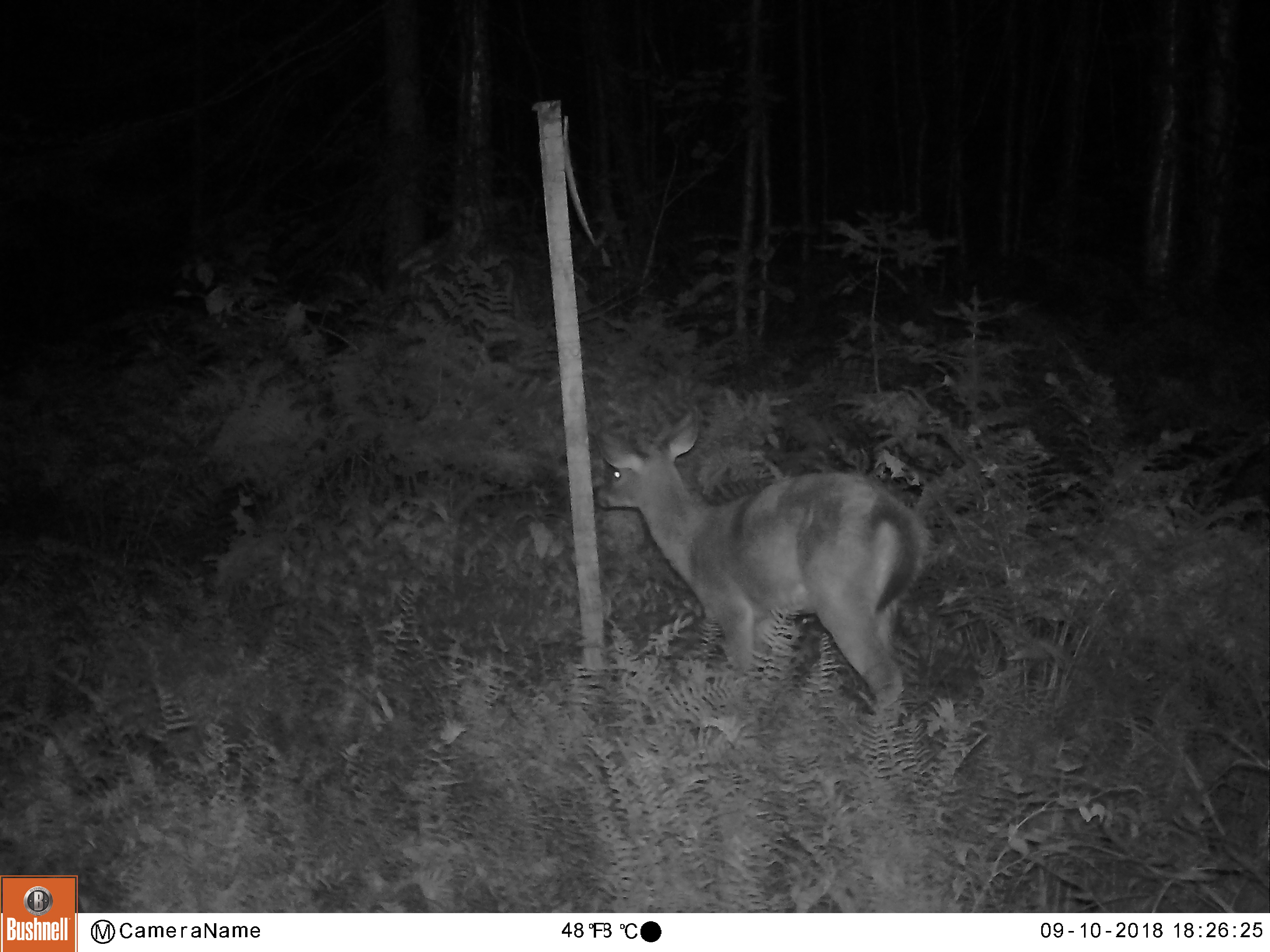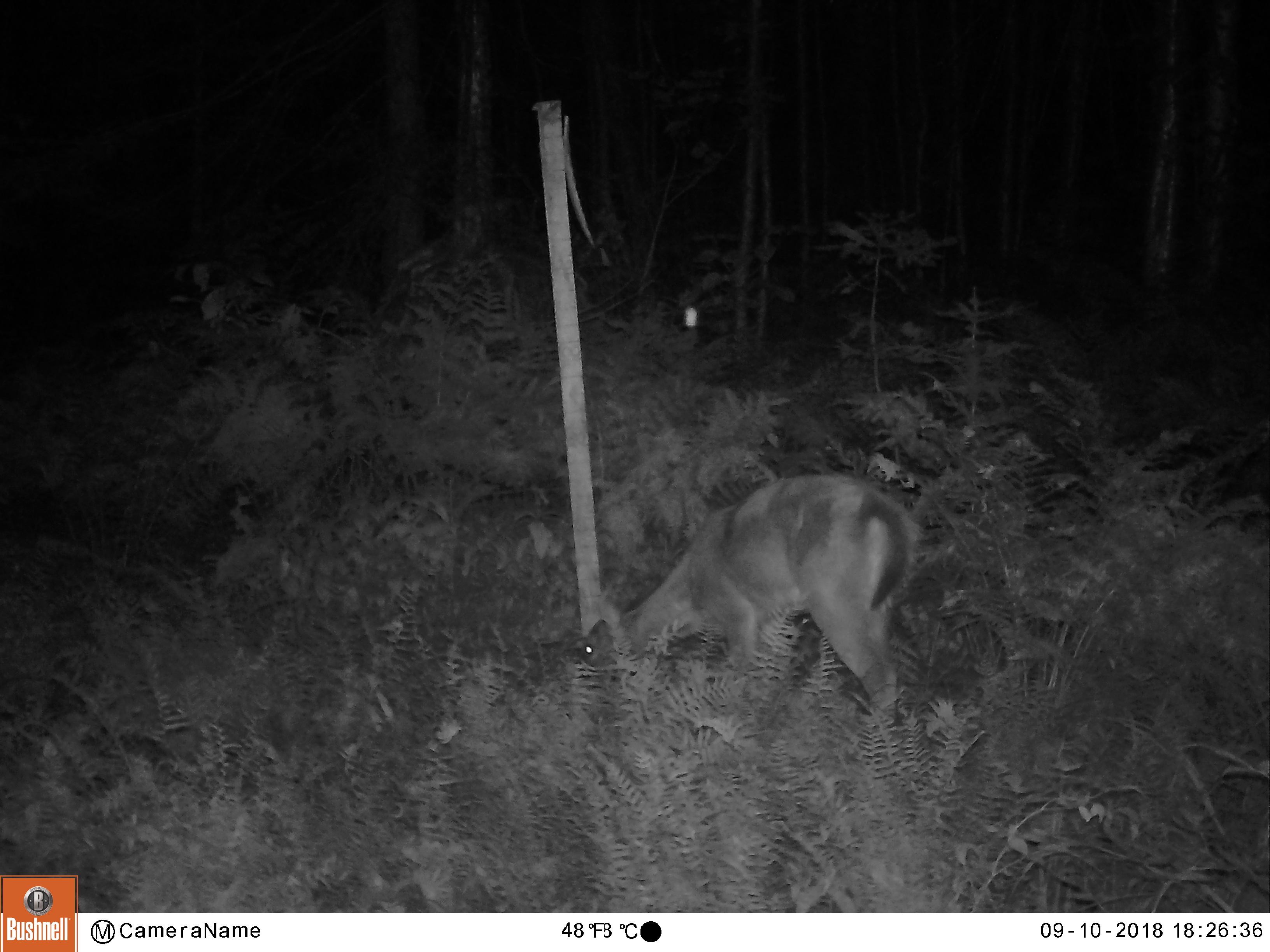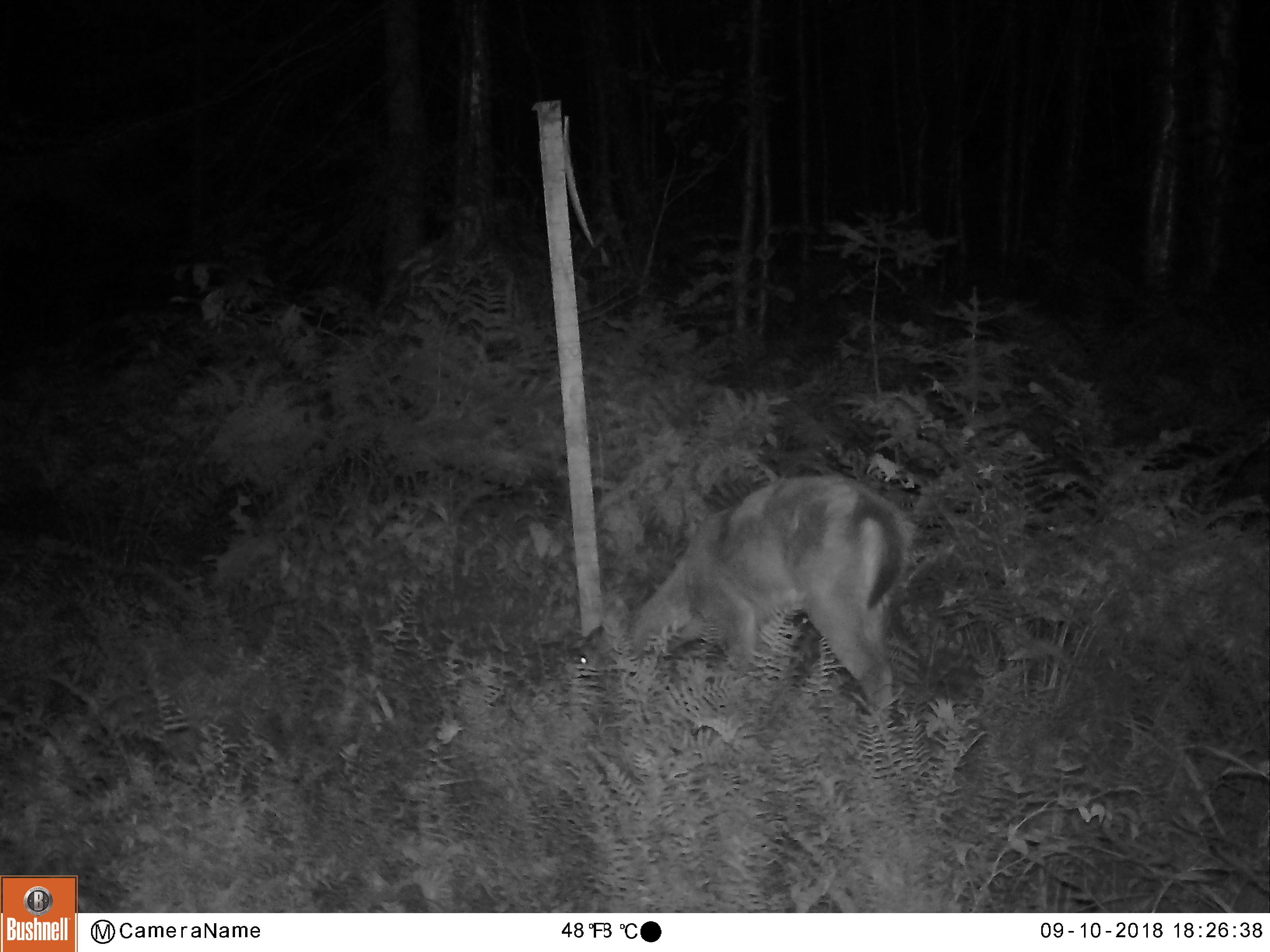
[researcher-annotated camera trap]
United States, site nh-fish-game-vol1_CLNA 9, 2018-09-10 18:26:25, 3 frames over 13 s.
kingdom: Animalia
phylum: Chordata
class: Mammalia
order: Artiodactyla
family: Cervidae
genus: Odocoileus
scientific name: Odocoileus virginianus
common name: white-tailed deer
White-tailed deer (Odocoileus virginianus).